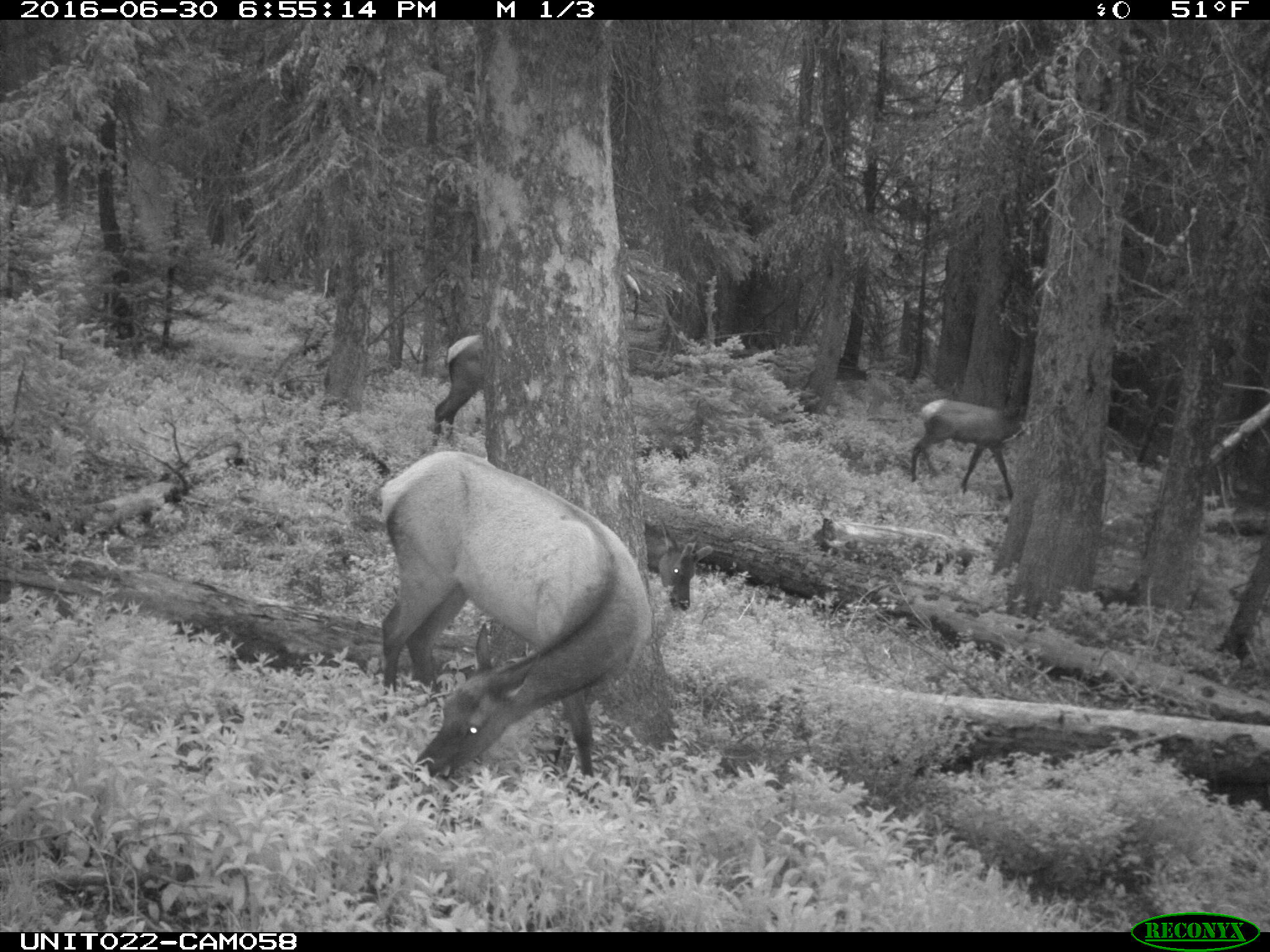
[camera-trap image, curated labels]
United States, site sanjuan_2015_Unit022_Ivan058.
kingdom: Animalia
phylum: Chordata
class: Mammalia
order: Artiodactyla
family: Cervidae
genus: Cervus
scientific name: Cervus elaphus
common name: red deer